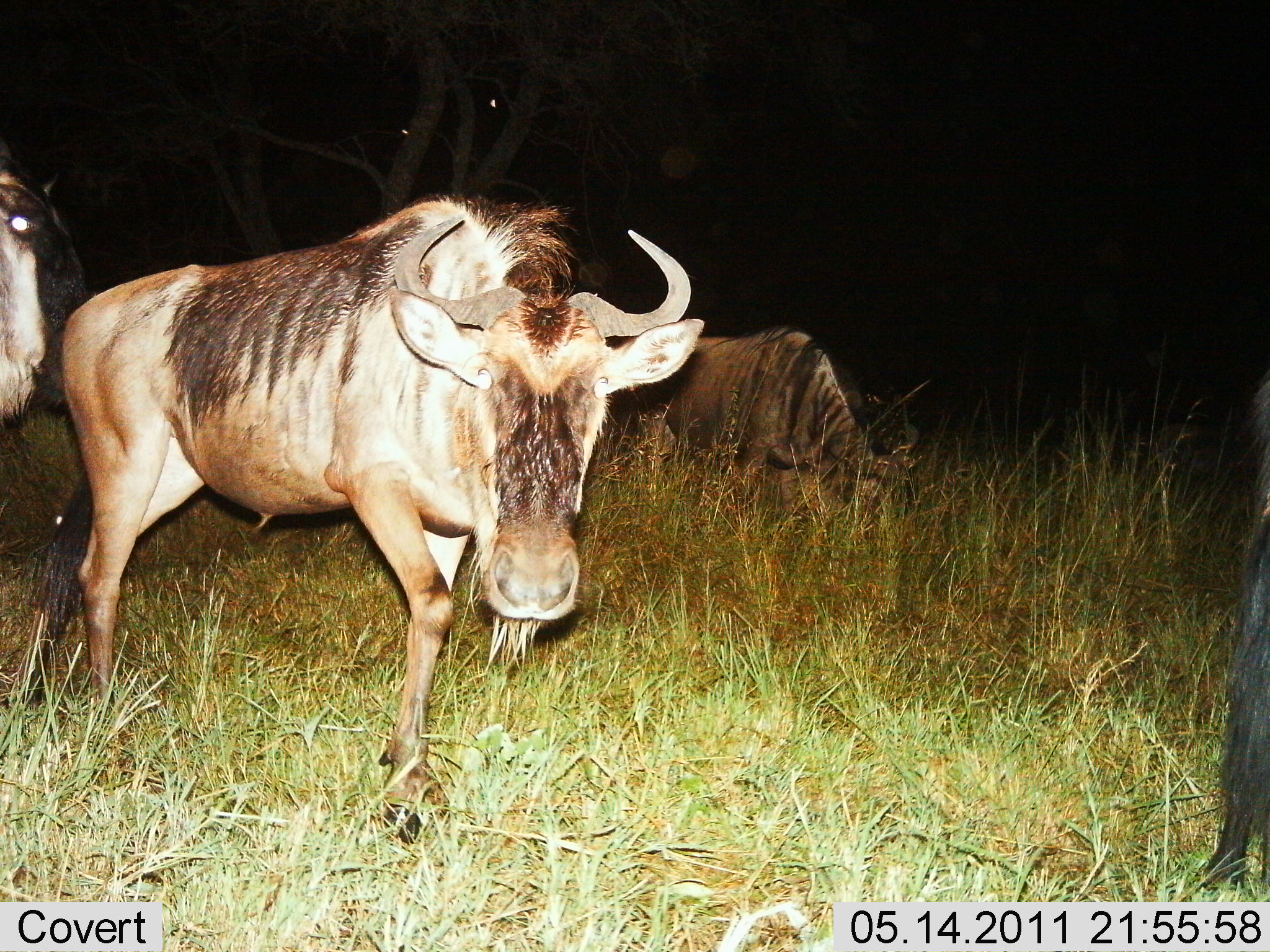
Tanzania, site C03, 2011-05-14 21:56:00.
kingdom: Animalia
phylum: Chordata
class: Mammalia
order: Artiodactyla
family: Bovidae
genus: Connochaetes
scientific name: Connochaetes taurinus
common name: blue wildebeest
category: wildebeest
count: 4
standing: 45%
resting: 0%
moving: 73%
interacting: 0%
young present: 0%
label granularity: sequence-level